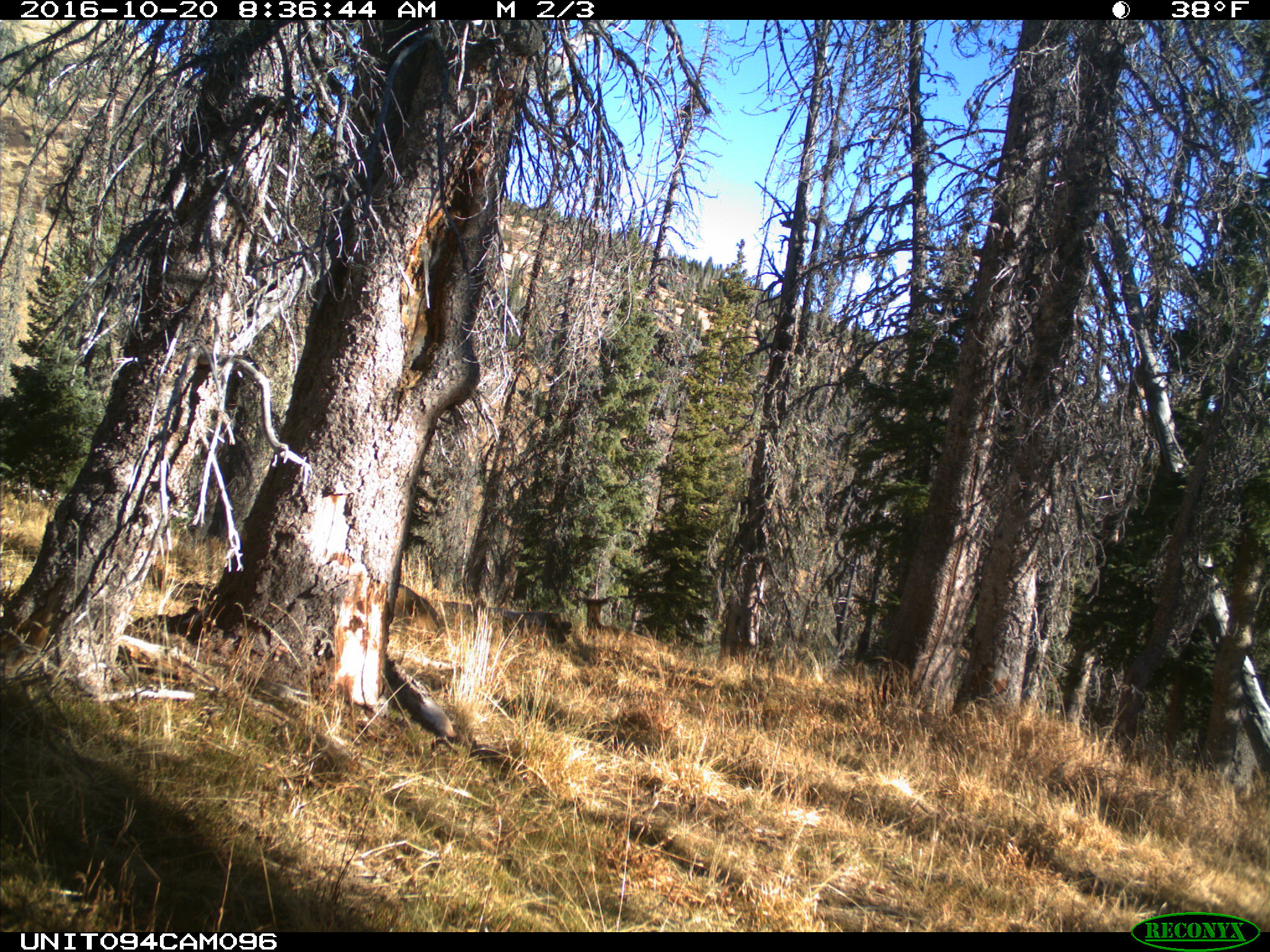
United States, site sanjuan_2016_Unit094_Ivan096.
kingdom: Animalia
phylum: Chordata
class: Mammalia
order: Artiodactyla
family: Cervidae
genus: Cervus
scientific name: Cervus elaphus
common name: red deer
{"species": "Cervus elaphus (red deer)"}